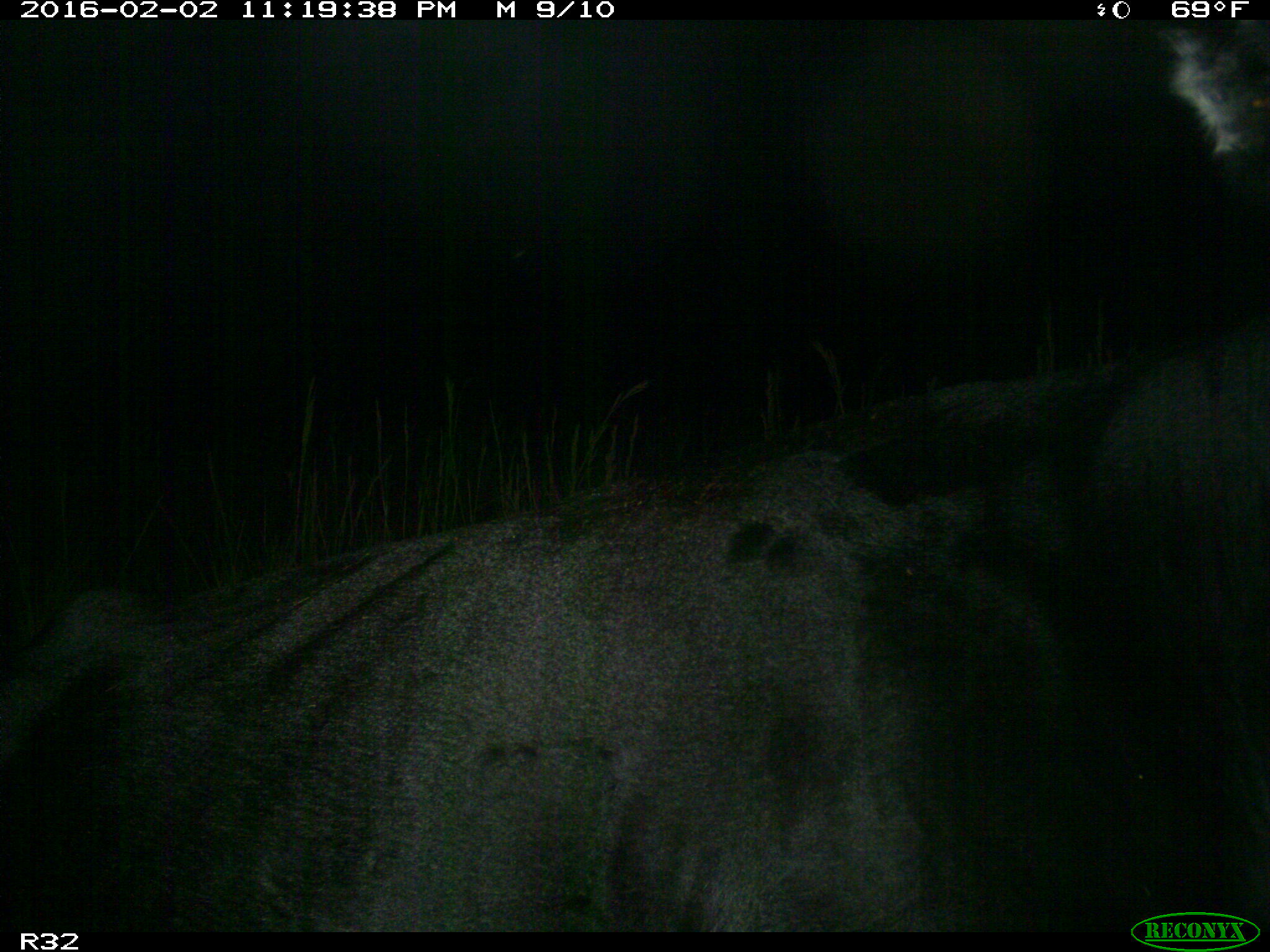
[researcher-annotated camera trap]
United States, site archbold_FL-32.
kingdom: Animalia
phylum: Chordata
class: Mammalia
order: Artiodactyla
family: Bovidae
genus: Bos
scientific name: Bos taurus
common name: domestic cow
Bos taurus (domestic cow).